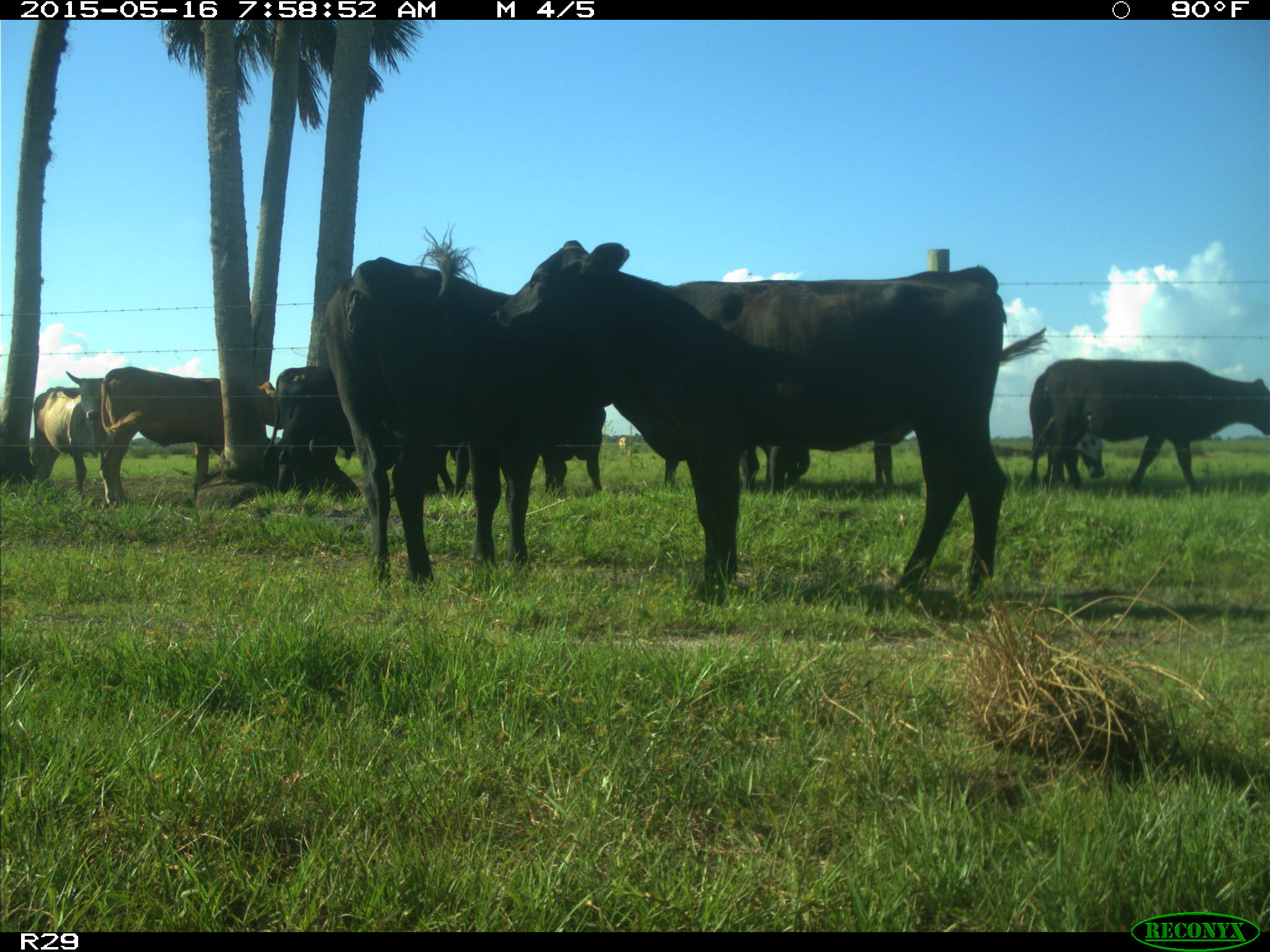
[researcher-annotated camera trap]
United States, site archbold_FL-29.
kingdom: Animalia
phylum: Chordata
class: Mammalia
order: Artiodactyla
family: Bovidae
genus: Bos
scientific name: Bos taurus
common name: domestic cow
Bos taurus (domestic cow).